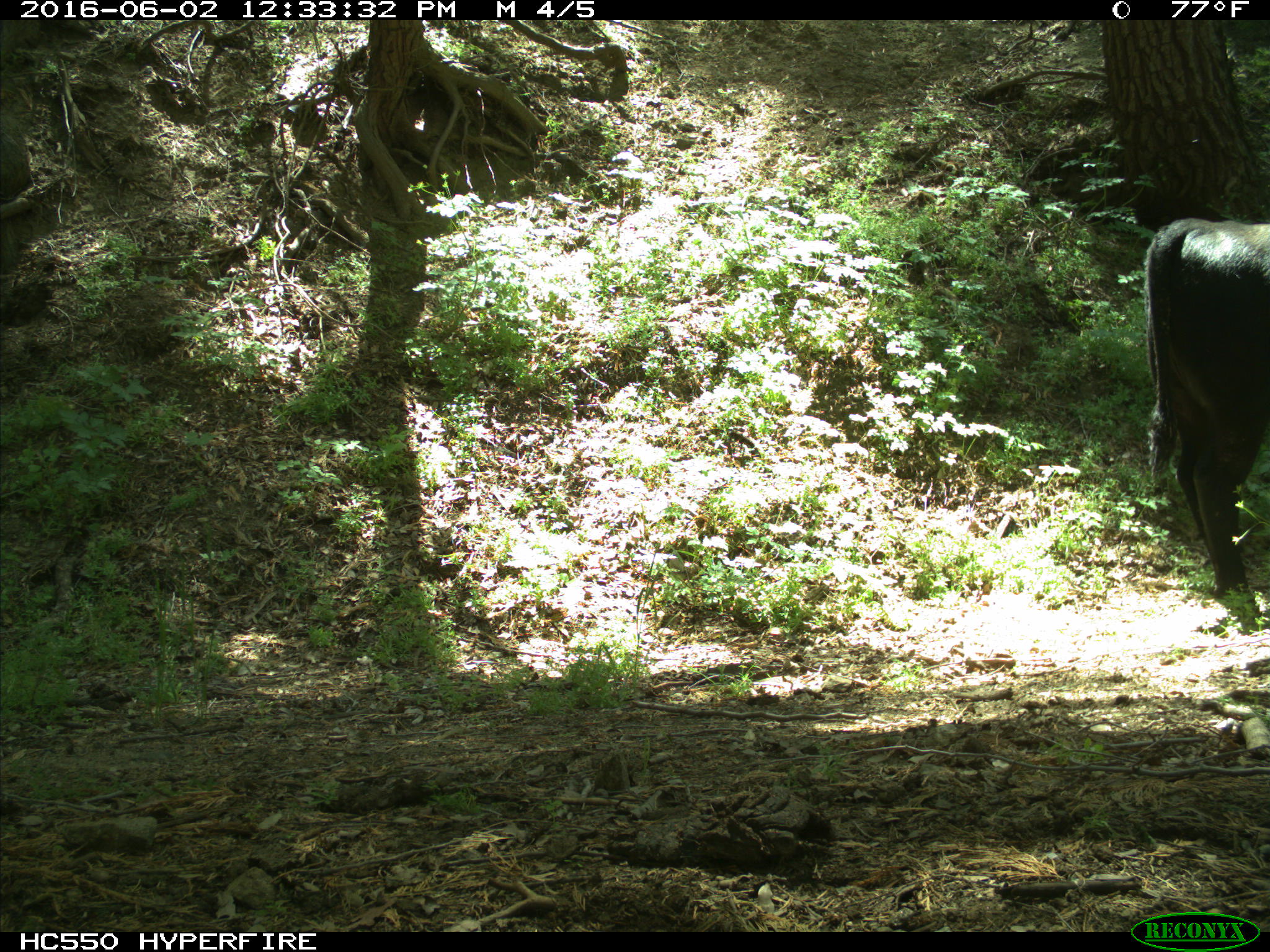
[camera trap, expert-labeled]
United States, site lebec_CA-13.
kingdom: Animalia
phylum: Chordata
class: Mammalia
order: Artiodactyla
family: Bovidae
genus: Bos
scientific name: Bos taurus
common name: domestic cow